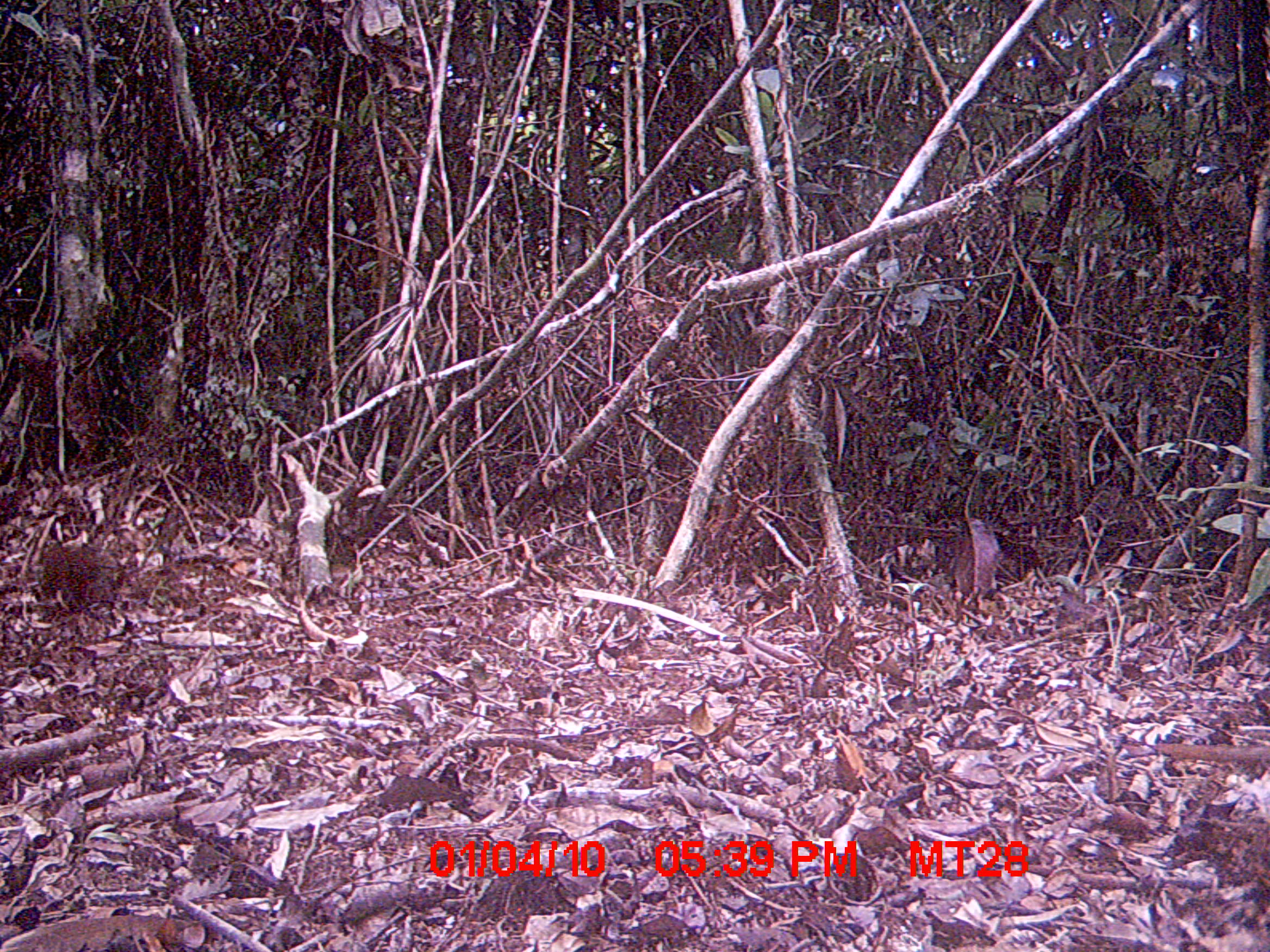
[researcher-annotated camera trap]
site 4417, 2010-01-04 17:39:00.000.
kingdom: Animalia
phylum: Chordata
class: Mammalia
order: Rodentia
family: Nesomyidae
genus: Hypogeomys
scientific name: Hypogeomys antimena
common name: malagasy giant rat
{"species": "Hypogeomys antimena (malagasy giant rat)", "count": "1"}